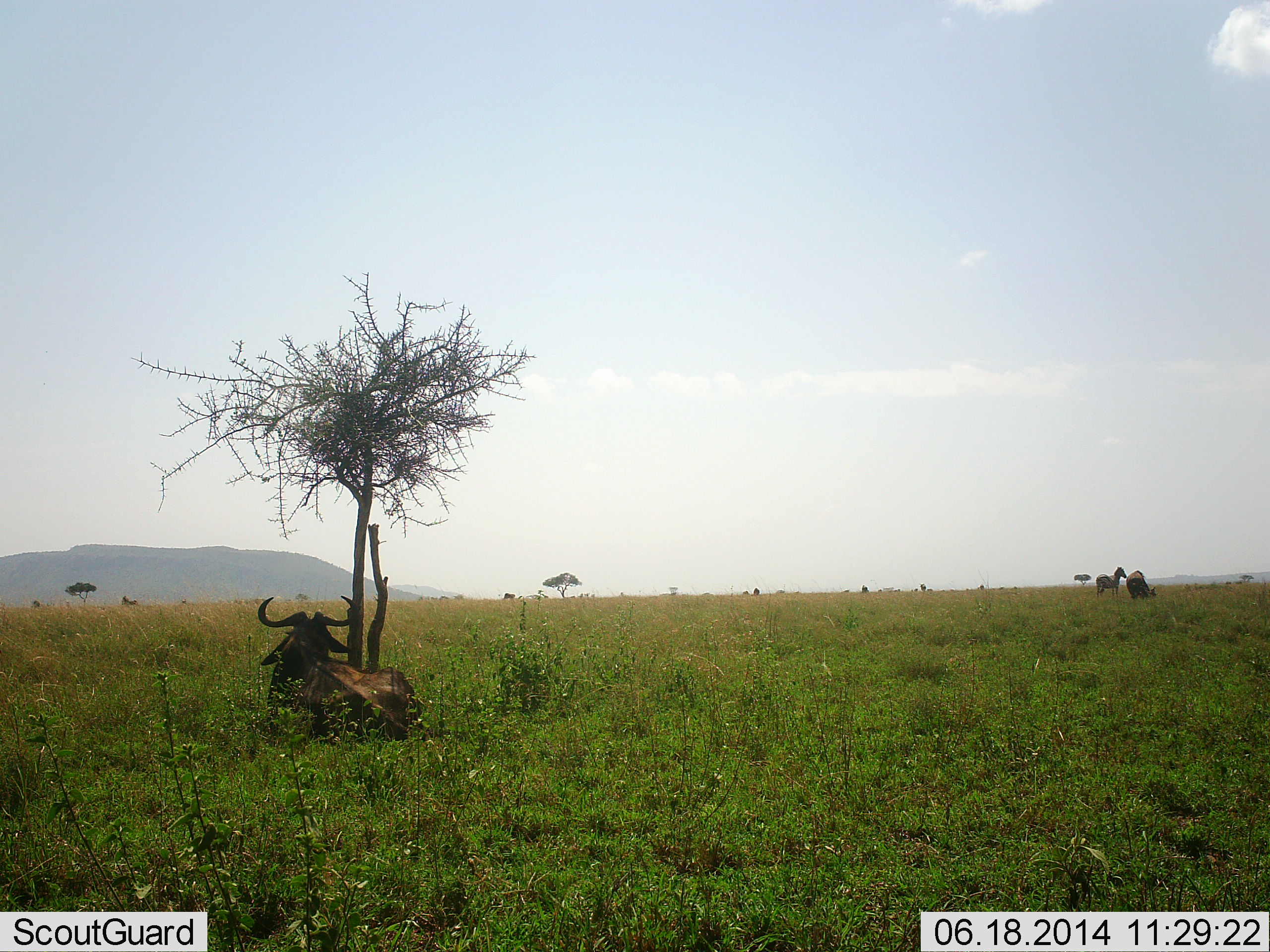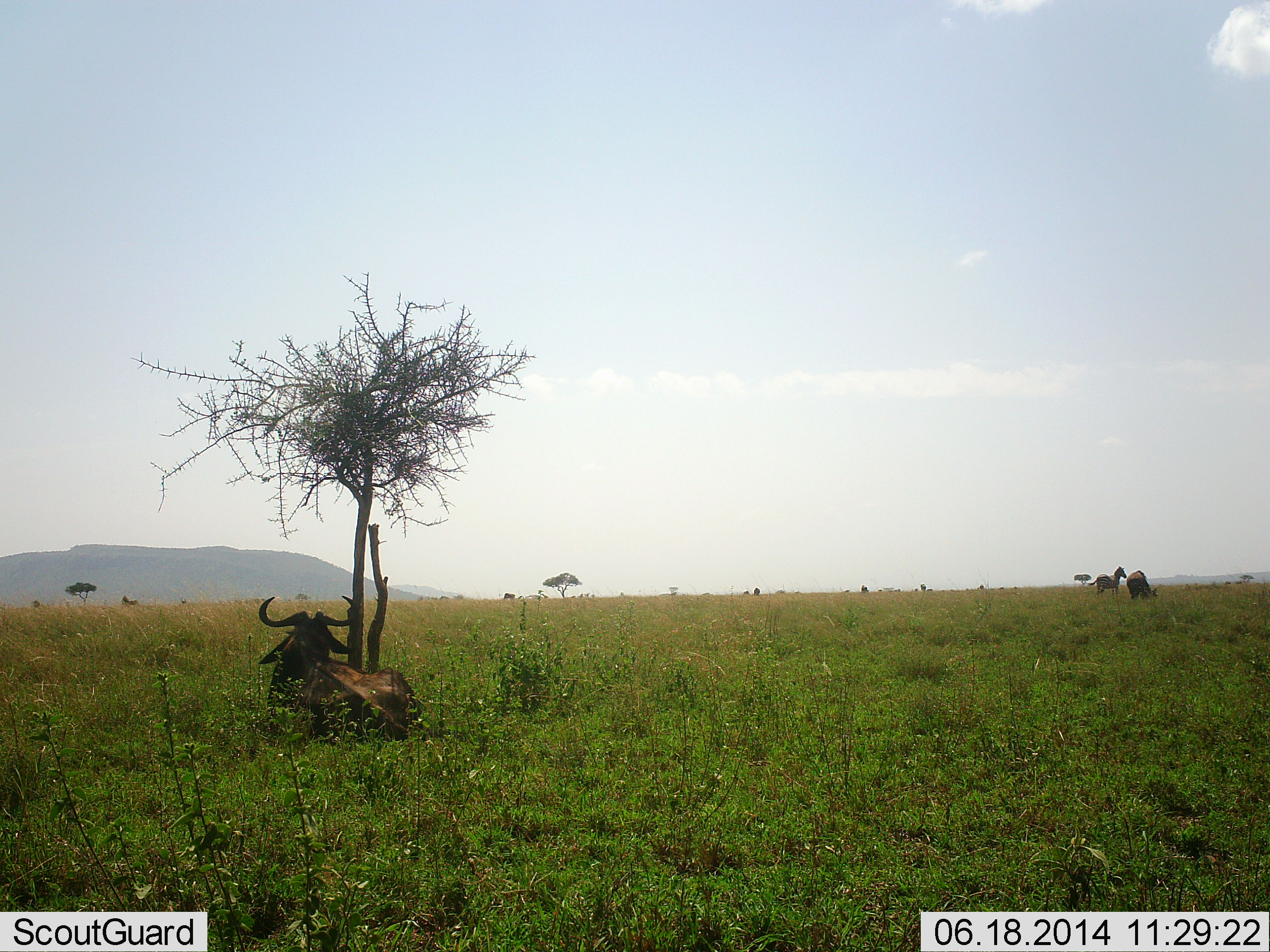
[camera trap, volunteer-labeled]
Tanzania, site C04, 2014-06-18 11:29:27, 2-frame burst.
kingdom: Animalia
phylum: Chordata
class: Mammalia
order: Artiodactyla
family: Bovidae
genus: Connochaetes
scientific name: Connochaetes taurinus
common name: blue wildebeest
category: wildebeest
Wildebeest (blue wildebeest) (Connochaetes taurinus), count 1. Behavior (volunteer vote fractions): standing 23%, resting 100%, moving 0%, interacting 0%. Young present (vote fraction): 0%. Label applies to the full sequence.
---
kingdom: Animalia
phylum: Chordata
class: Mammalia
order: Perissodactyla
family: Equidae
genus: Equus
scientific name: Equus quagga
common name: plains zebra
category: zebra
Zebra (plains zebra) (Equus quagga), count 2. Behavior (volunteer vote fractions): standing 70%, resting 10%, moving 0%, interacting 0%. Young present (vote fraction): 0%. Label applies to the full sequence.